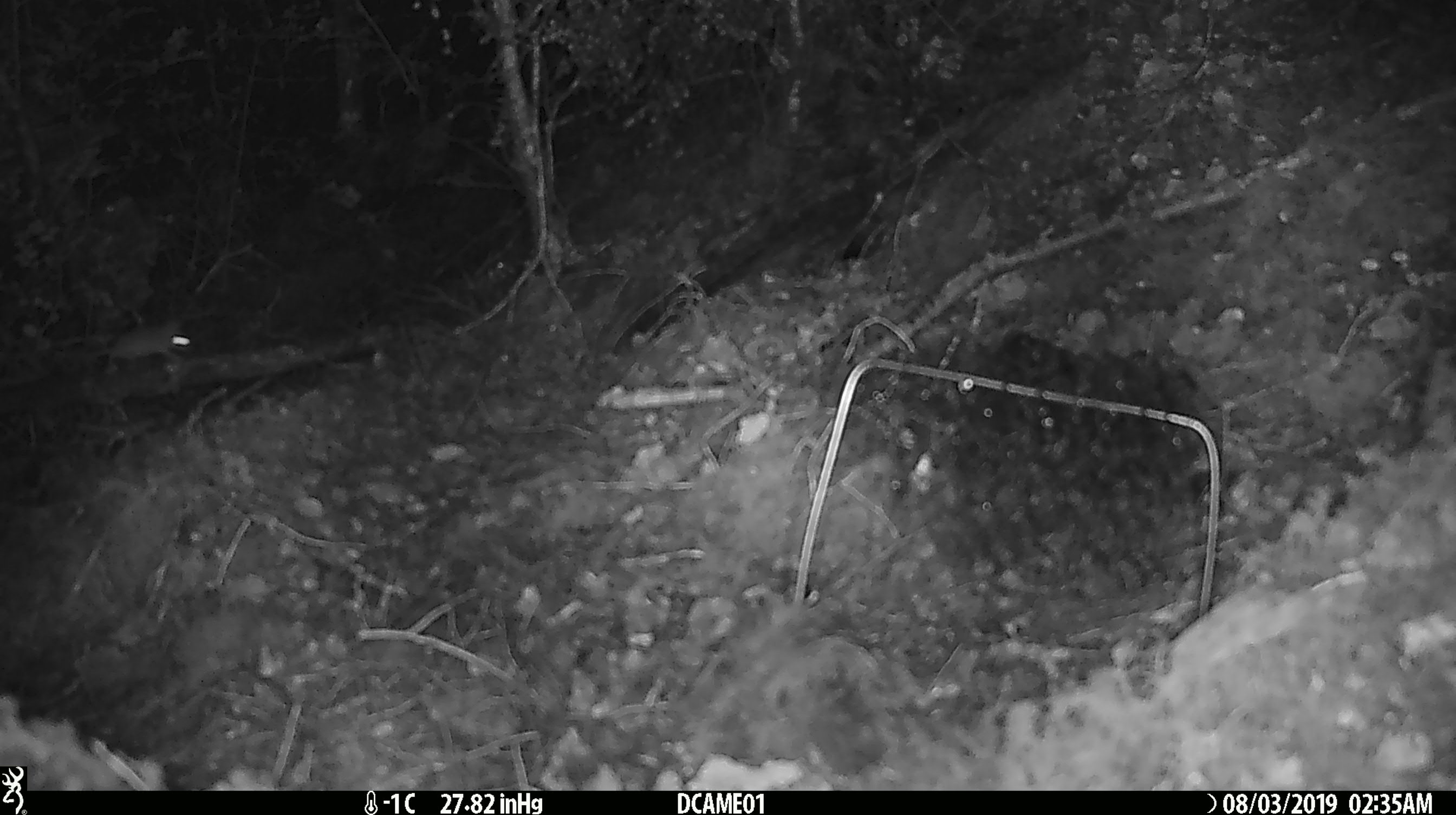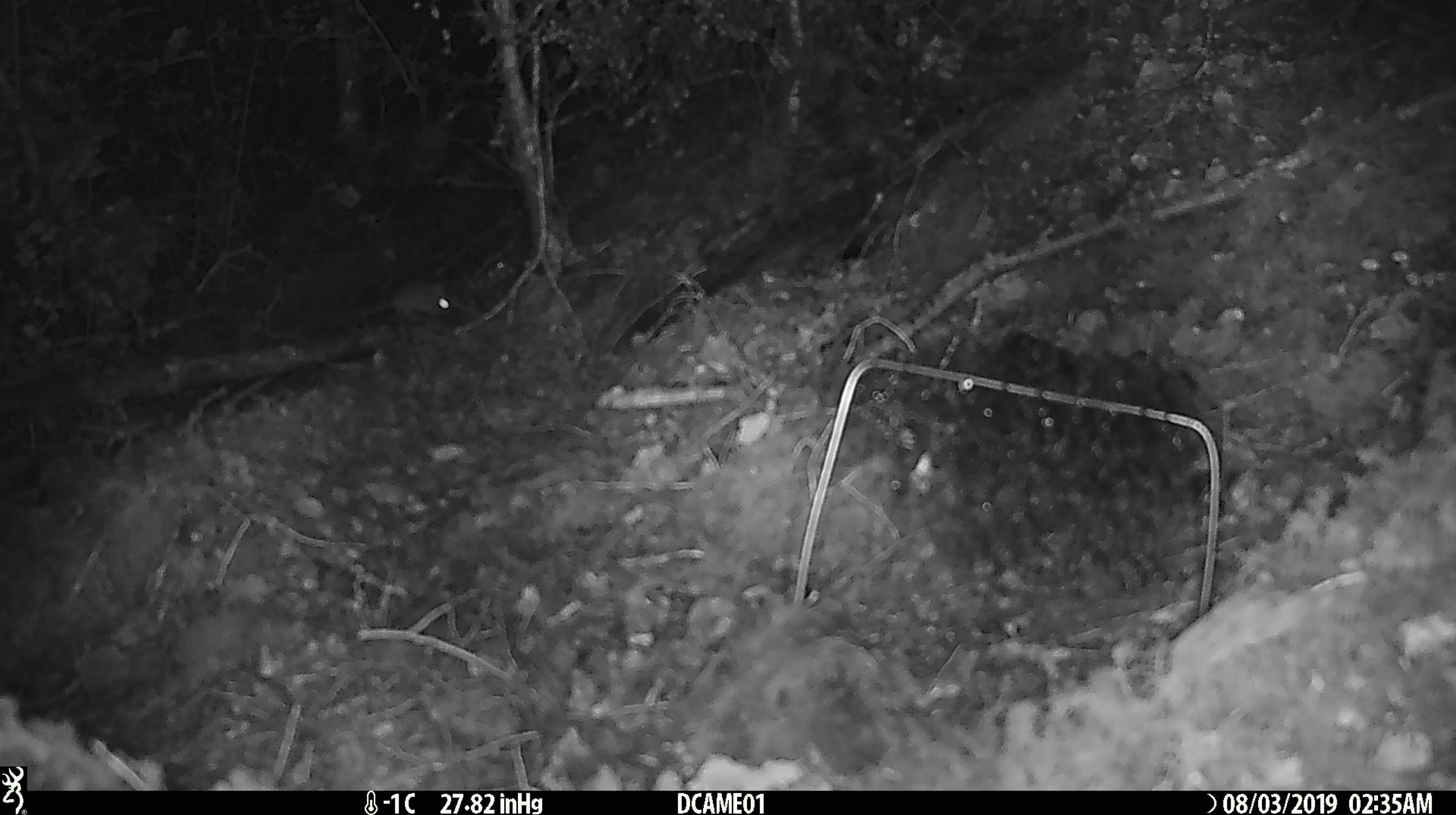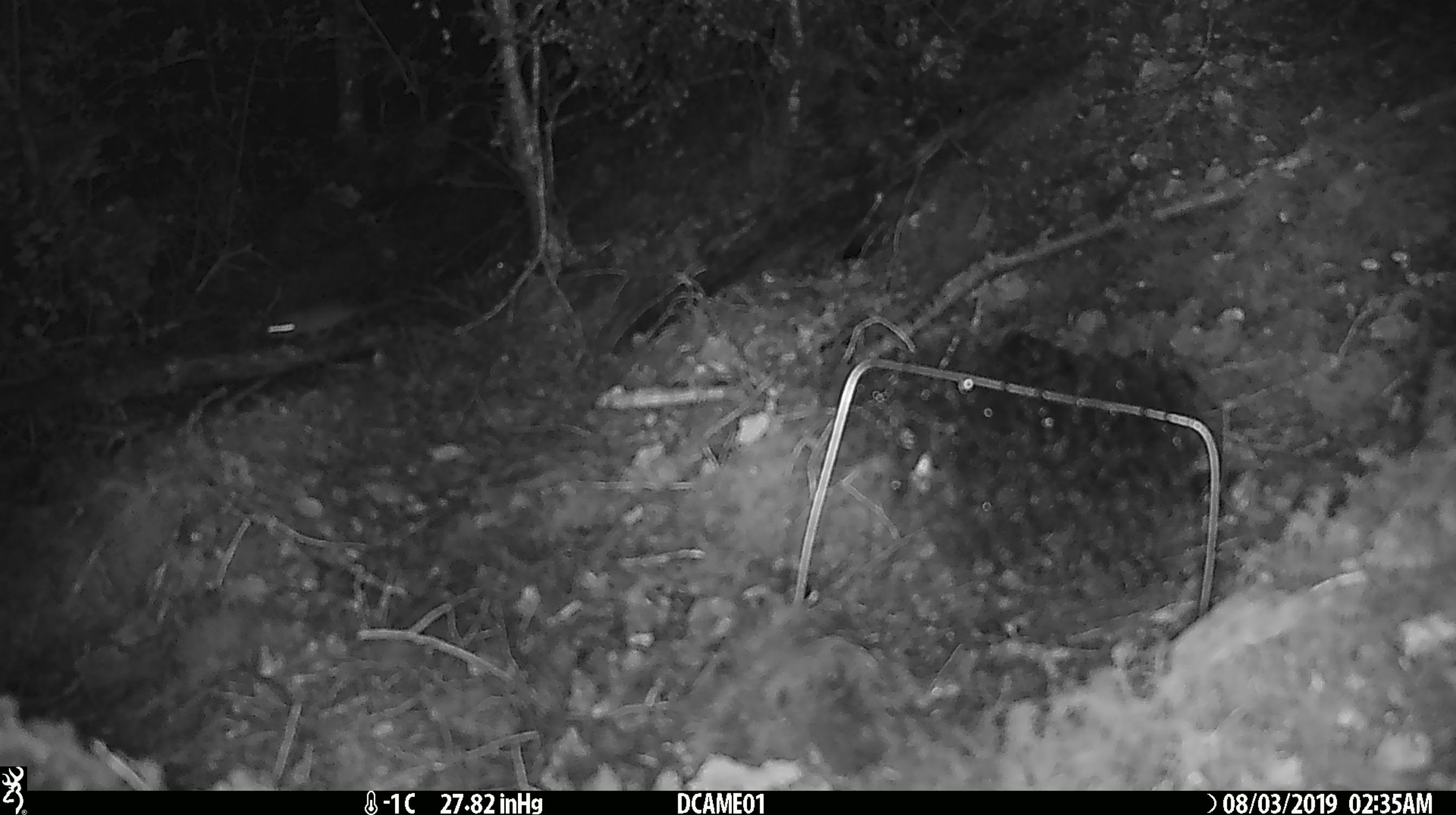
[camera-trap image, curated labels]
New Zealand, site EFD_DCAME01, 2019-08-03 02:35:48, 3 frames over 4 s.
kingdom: Animalia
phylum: Chordata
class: Mammalia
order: Rodentia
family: Muridae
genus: Mus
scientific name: Mus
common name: mouse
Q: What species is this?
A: Mouse (Mus).